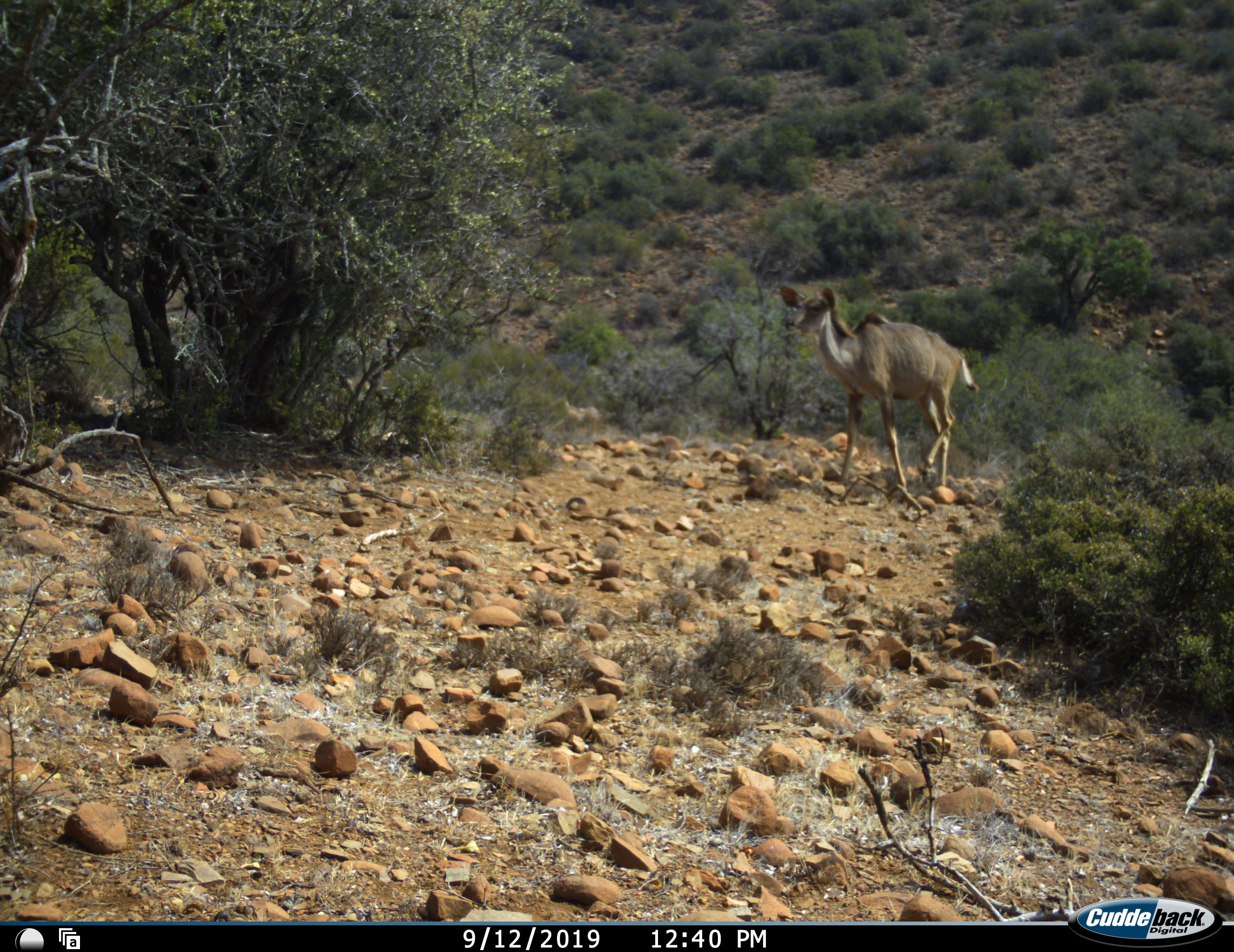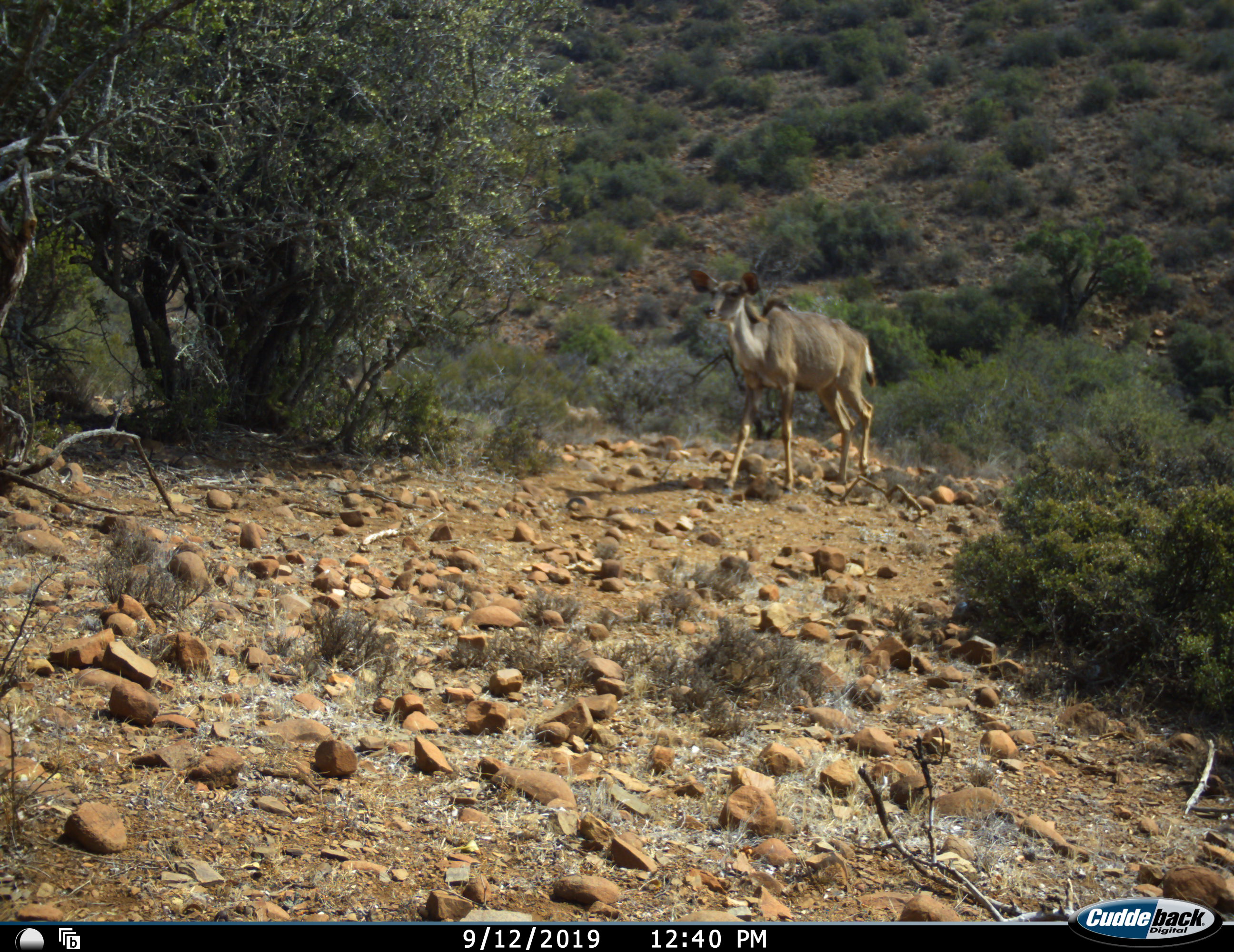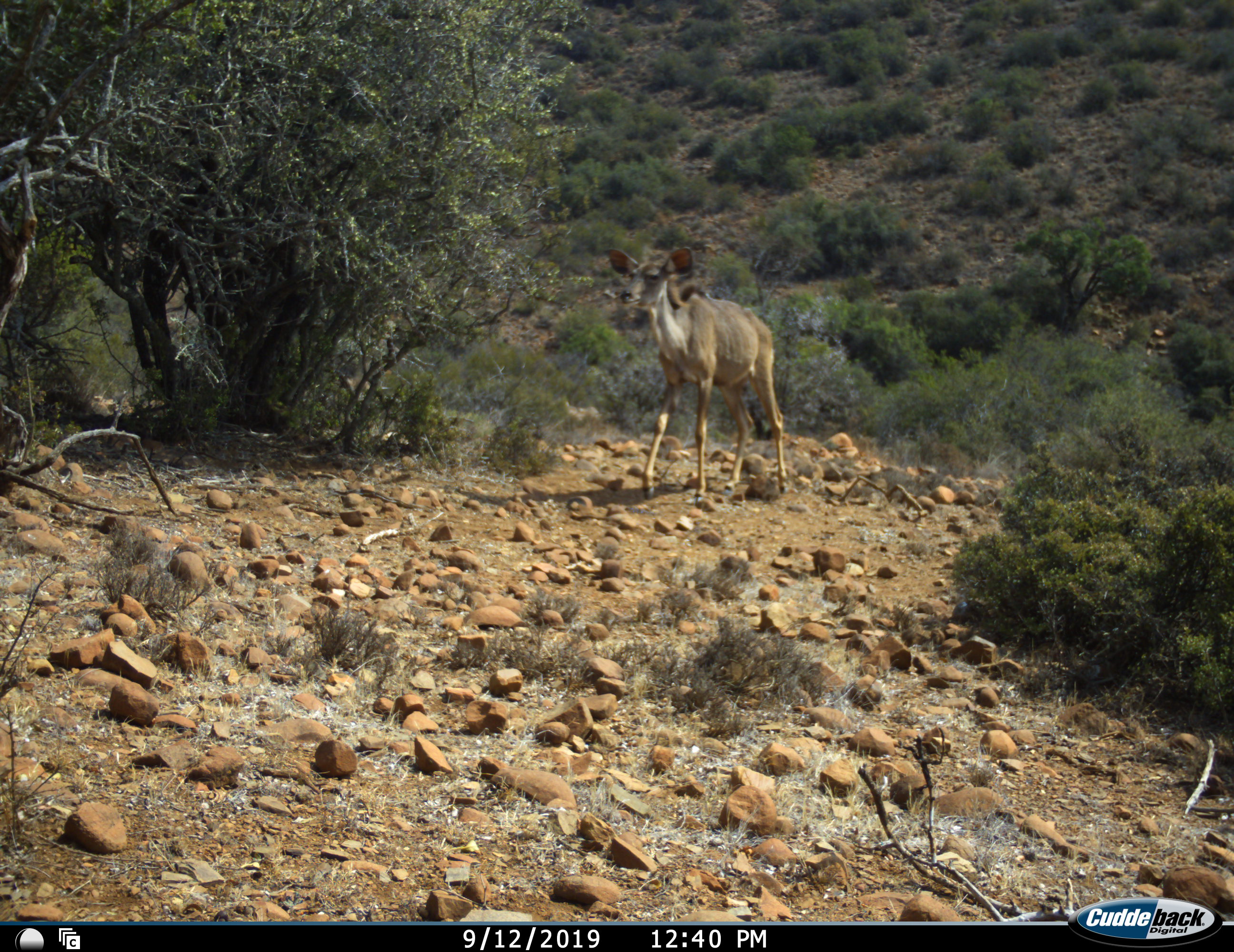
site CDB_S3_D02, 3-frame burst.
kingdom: Animalia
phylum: Chordata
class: Mammalia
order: Artiodactyla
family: Bovidae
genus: Tragelaphus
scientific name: Tragelaphus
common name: kudu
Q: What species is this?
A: Kudu (Tragelaphus).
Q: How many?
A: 1.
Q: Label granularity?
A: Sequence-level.